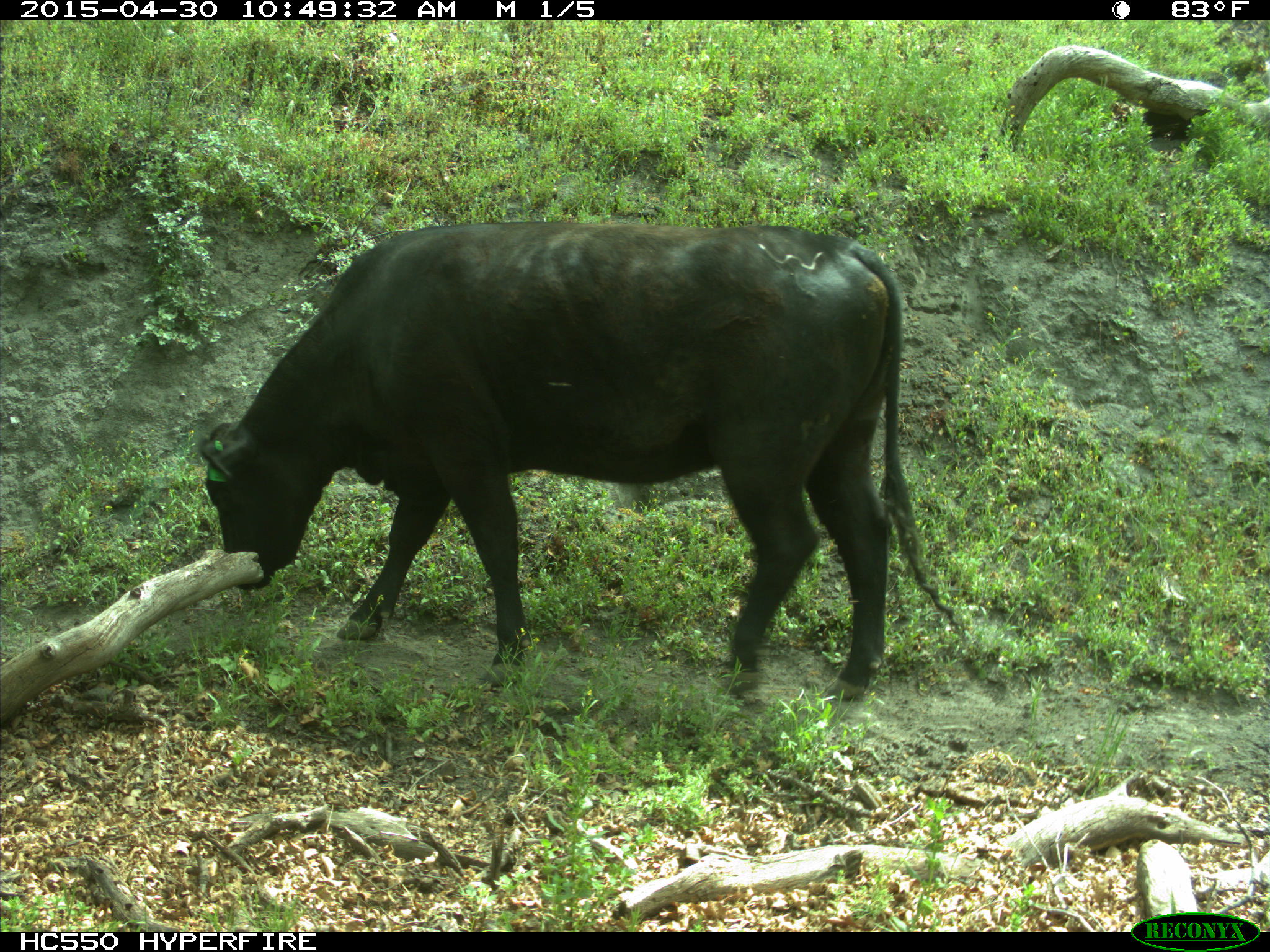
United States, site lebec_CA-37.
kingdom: Animalia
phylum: Chordata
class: Mammalia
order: Artiodactyla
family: Bovidae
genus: Bos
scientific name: Bos taurus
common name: domestic cow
Bos taurus (domestic cow).